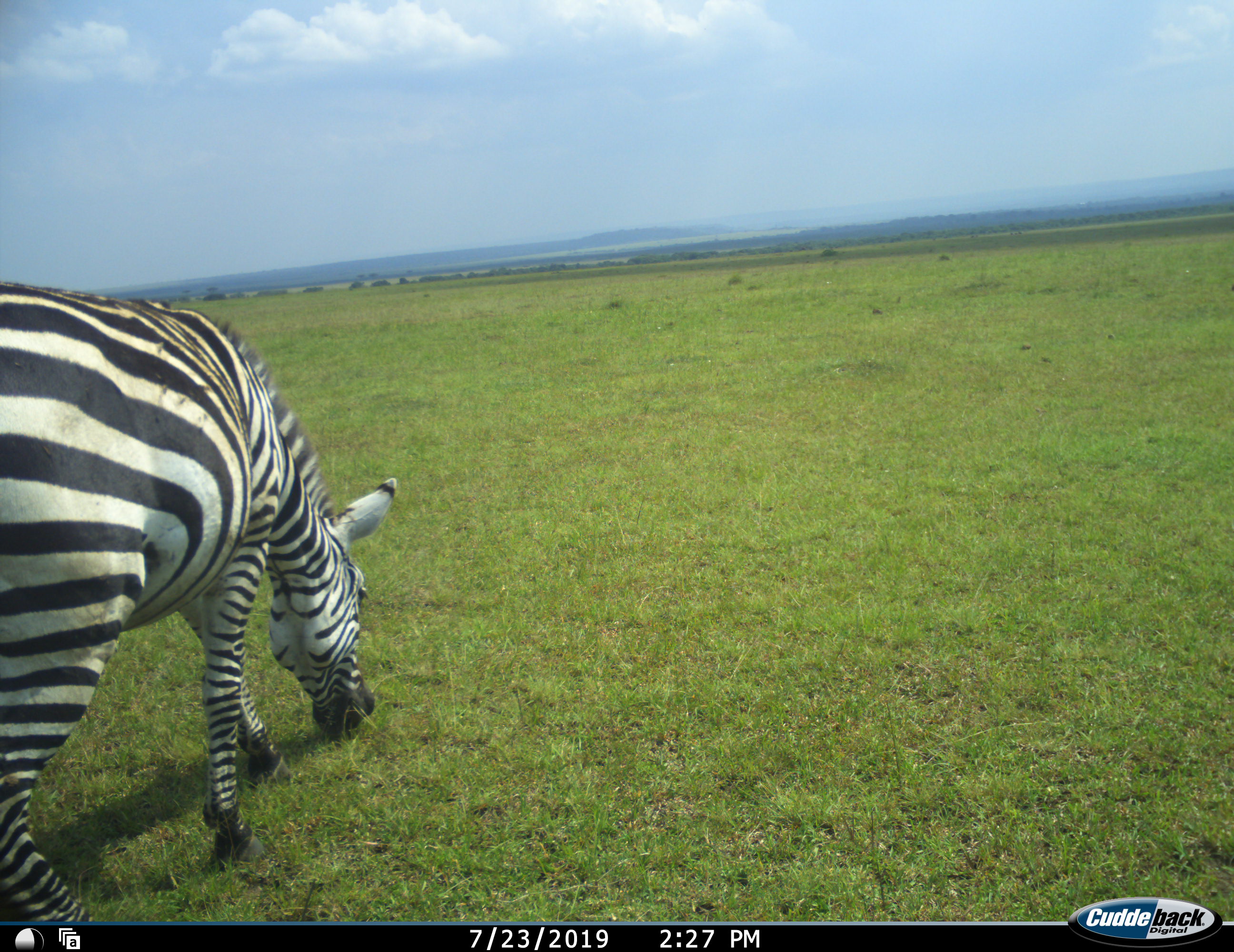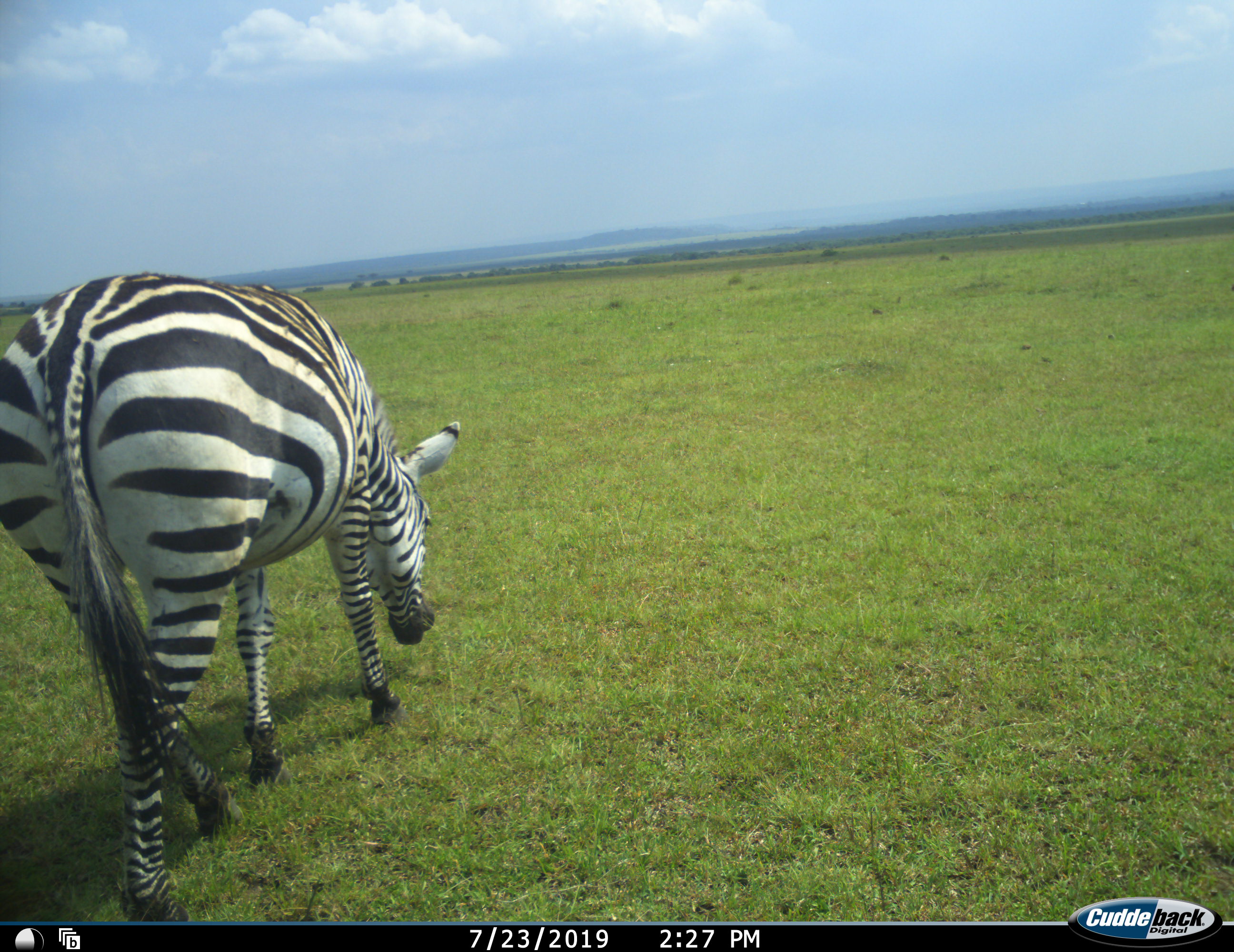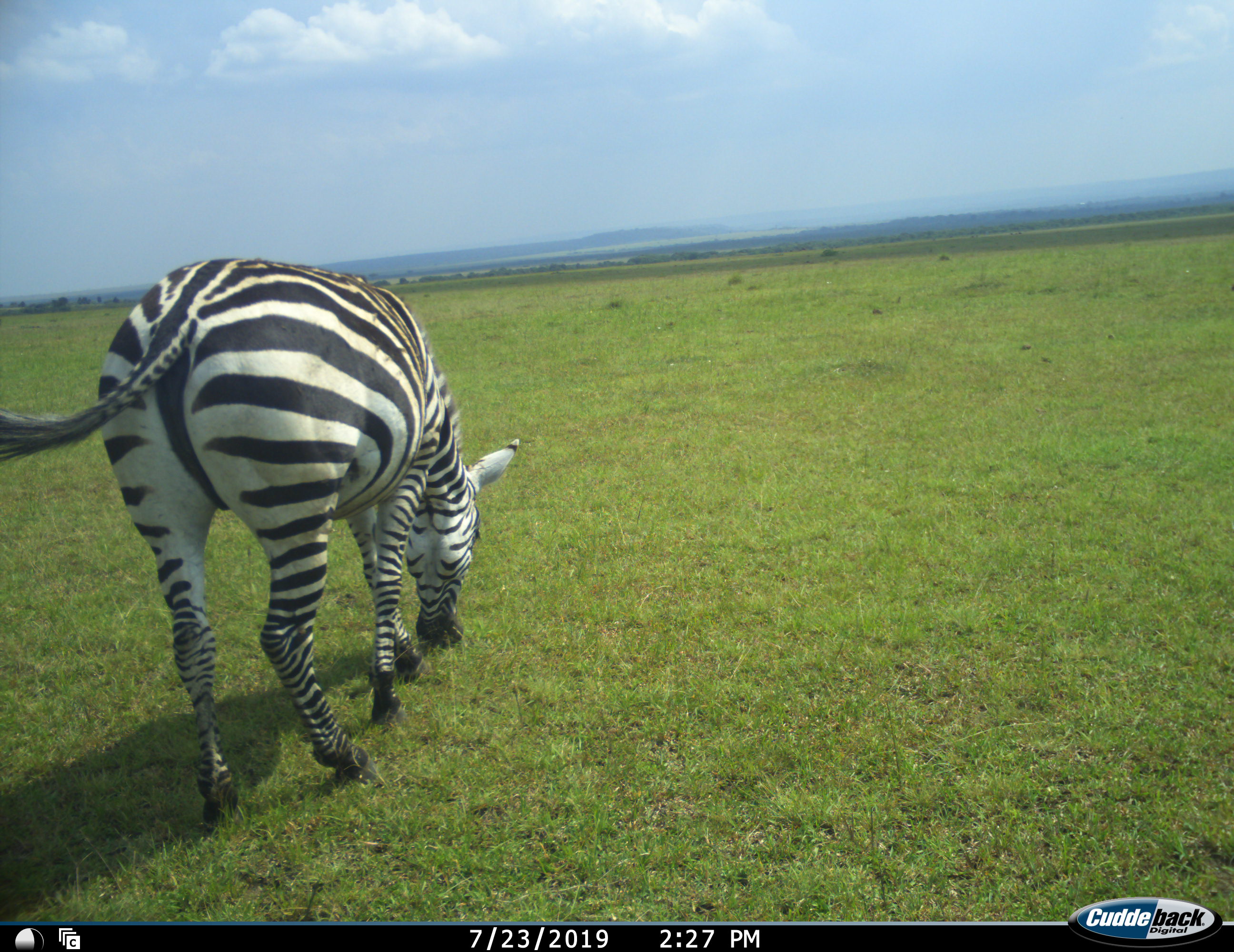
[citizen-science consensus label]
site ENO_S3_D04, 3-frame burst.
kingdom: Animalia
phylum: Chordata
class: Mammalia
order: Perissodactyla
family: Equidae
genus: Equus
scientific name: Equus quagga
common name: plains zebra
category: zebraplains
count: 1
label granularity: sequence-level